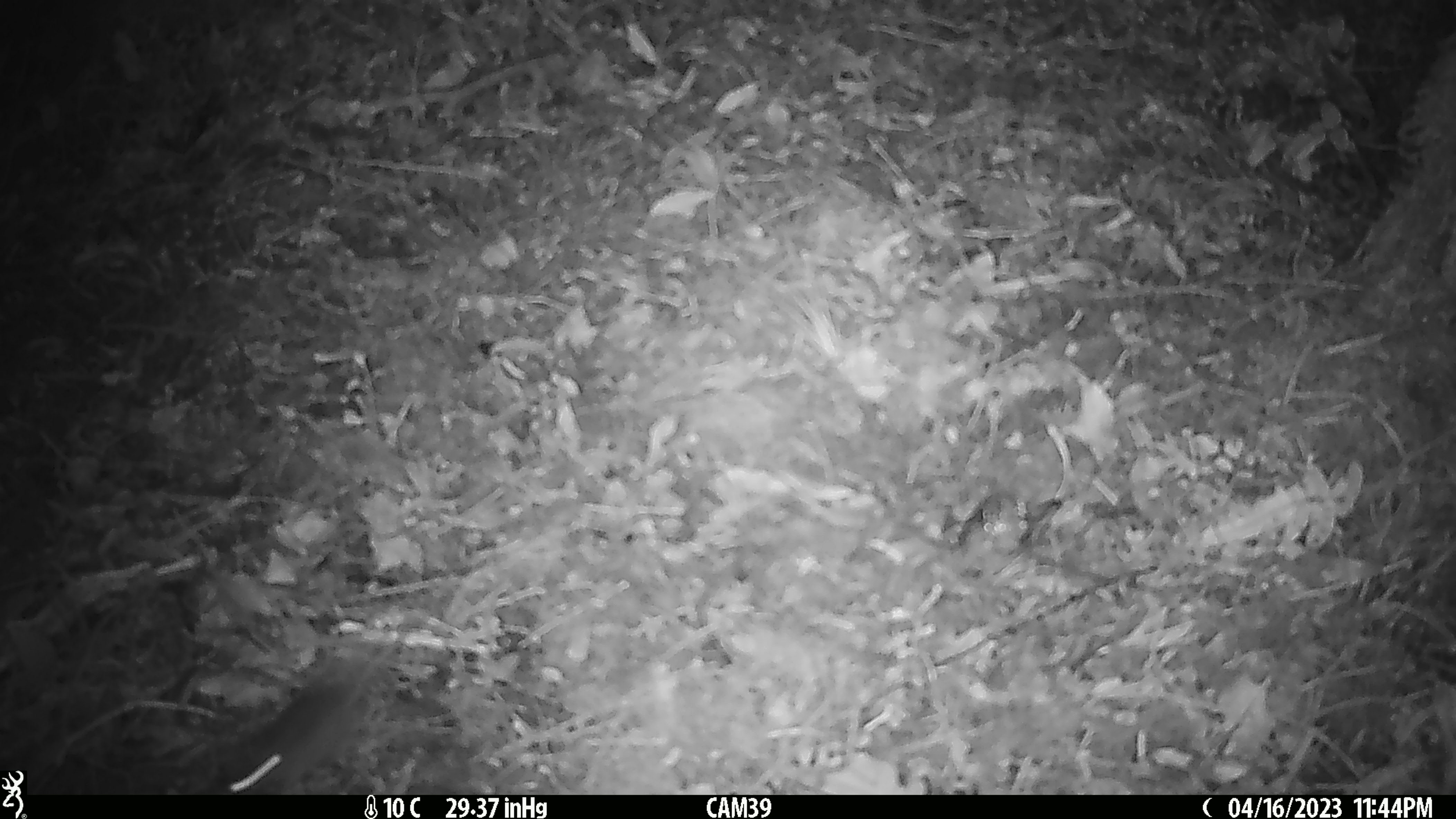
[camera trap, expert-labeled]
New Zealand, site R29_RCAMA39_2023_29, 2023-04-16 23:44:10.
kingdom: Animalia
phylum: Chordata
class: Mammalia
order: Rodentia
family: Muridae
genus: Mus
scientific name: Mus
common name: mouse